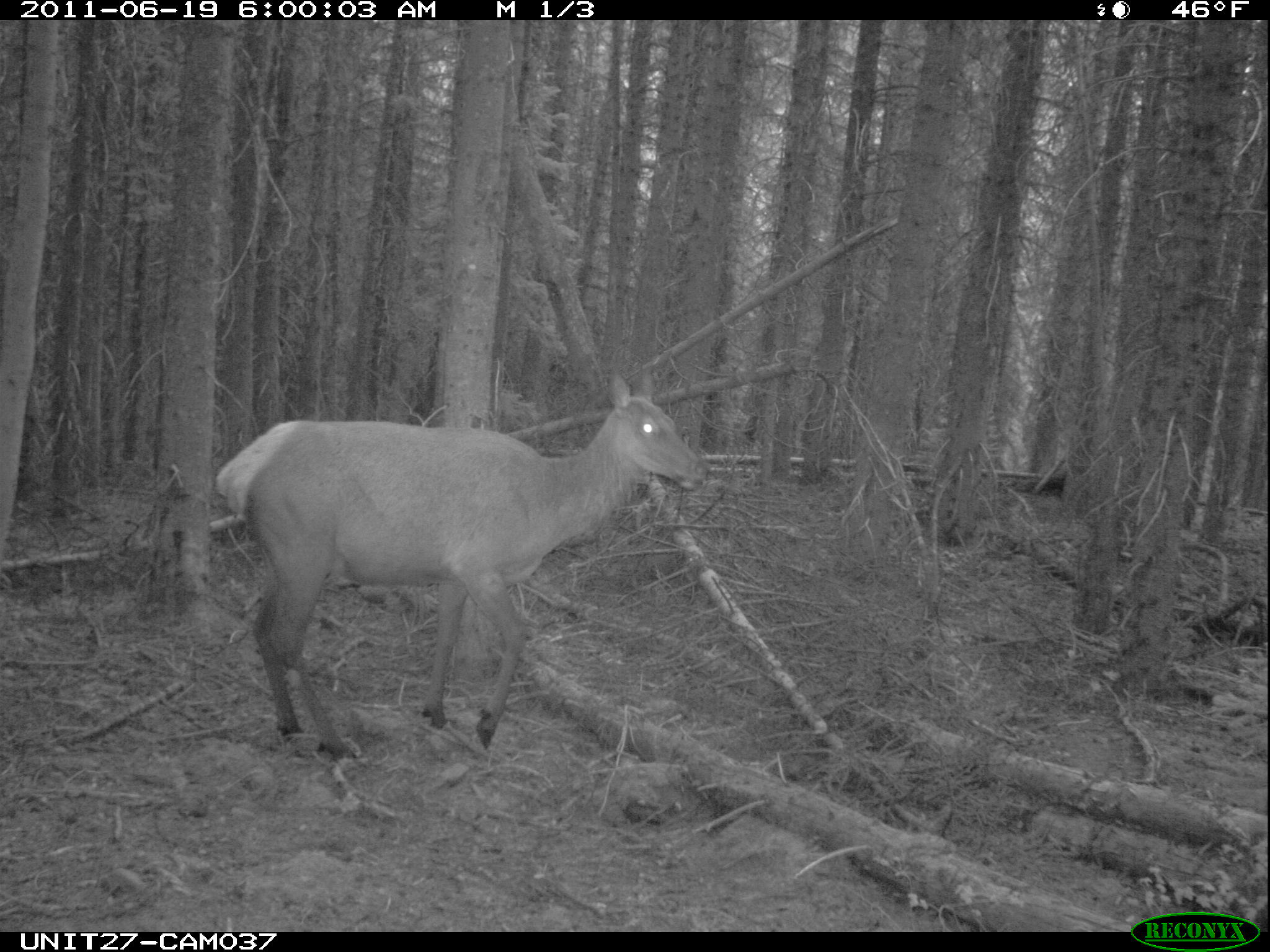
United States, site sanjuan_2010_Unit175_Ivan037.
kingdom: Animalia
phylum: Chordata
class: Mammalia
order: Artiodactyla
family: Cervidae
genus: Cervus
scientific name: Cervus elaphus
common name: red deer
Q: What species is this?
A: Cervus elaphus (red deer).